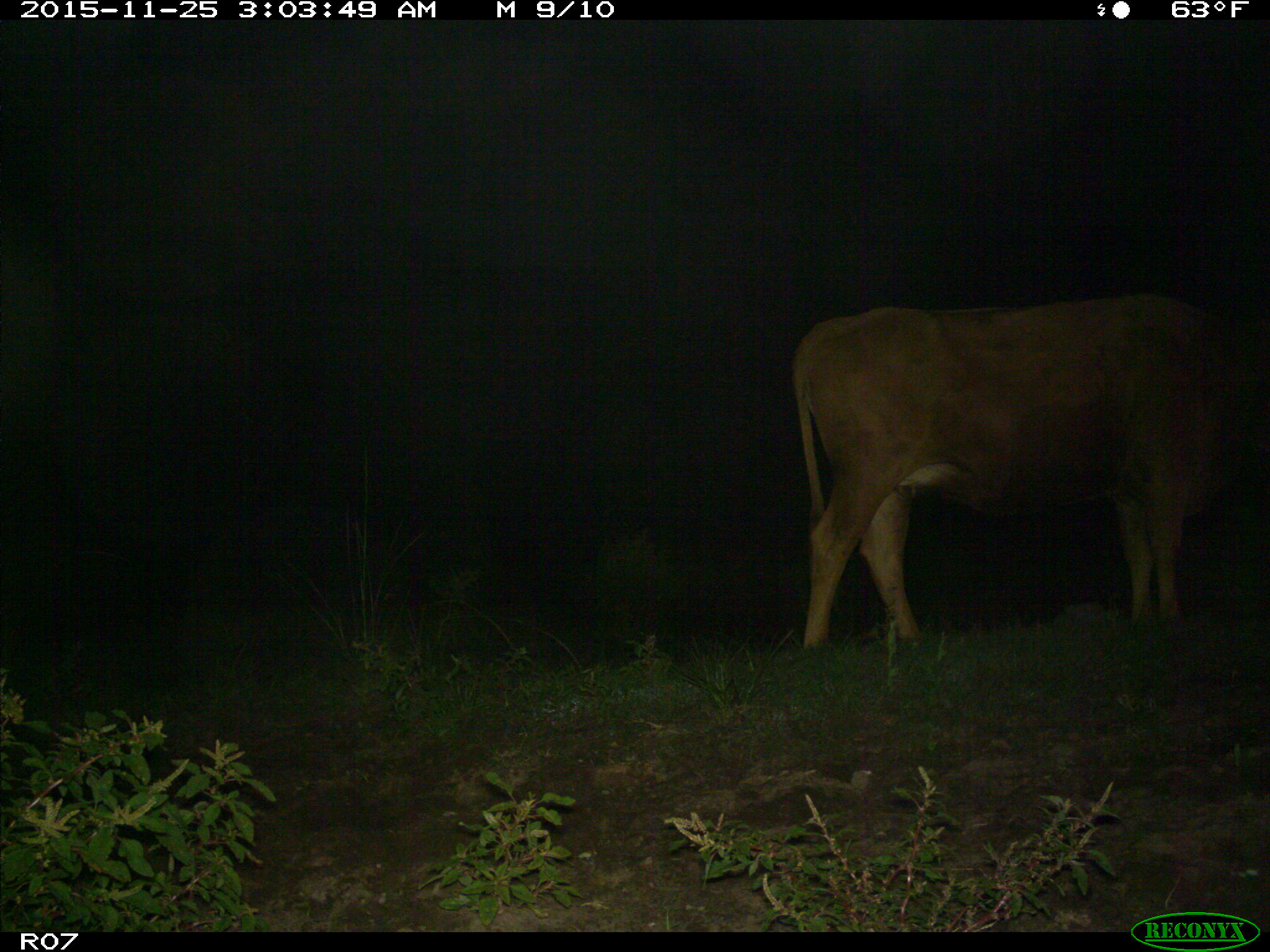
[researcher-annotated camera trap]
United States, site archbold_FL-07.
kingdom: Animalia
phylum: Chordata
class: Mammalia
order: Artiodactyla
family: Bovidae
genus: Bos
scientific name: Bos taurus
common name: domestic cow